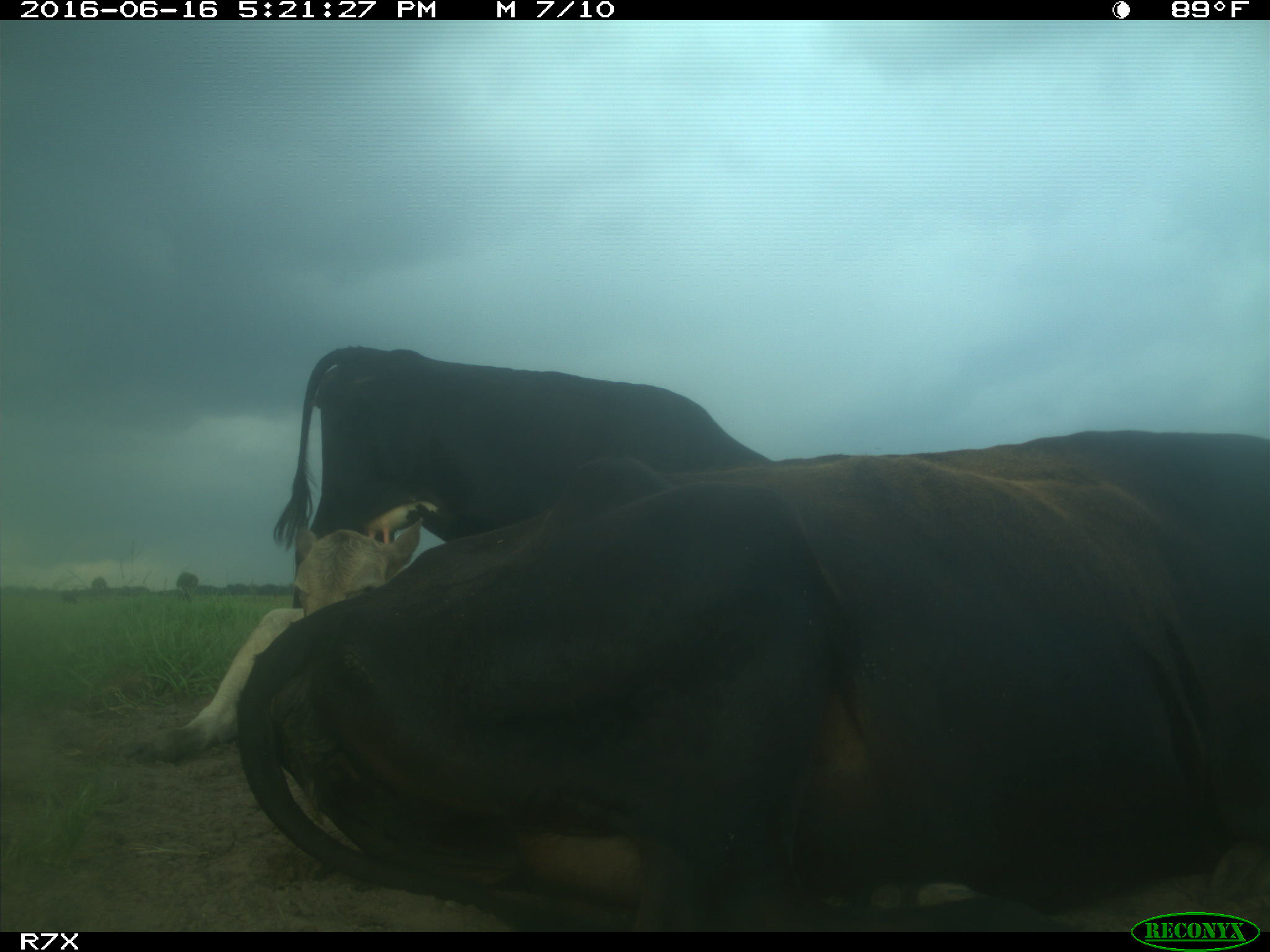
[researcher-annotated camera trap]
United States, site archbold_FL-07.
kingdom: Animalia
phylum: Chordata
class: Mammalia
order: Artiodactyla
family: Bovidae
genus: Bos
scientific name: Bos taurus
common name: domestic cow